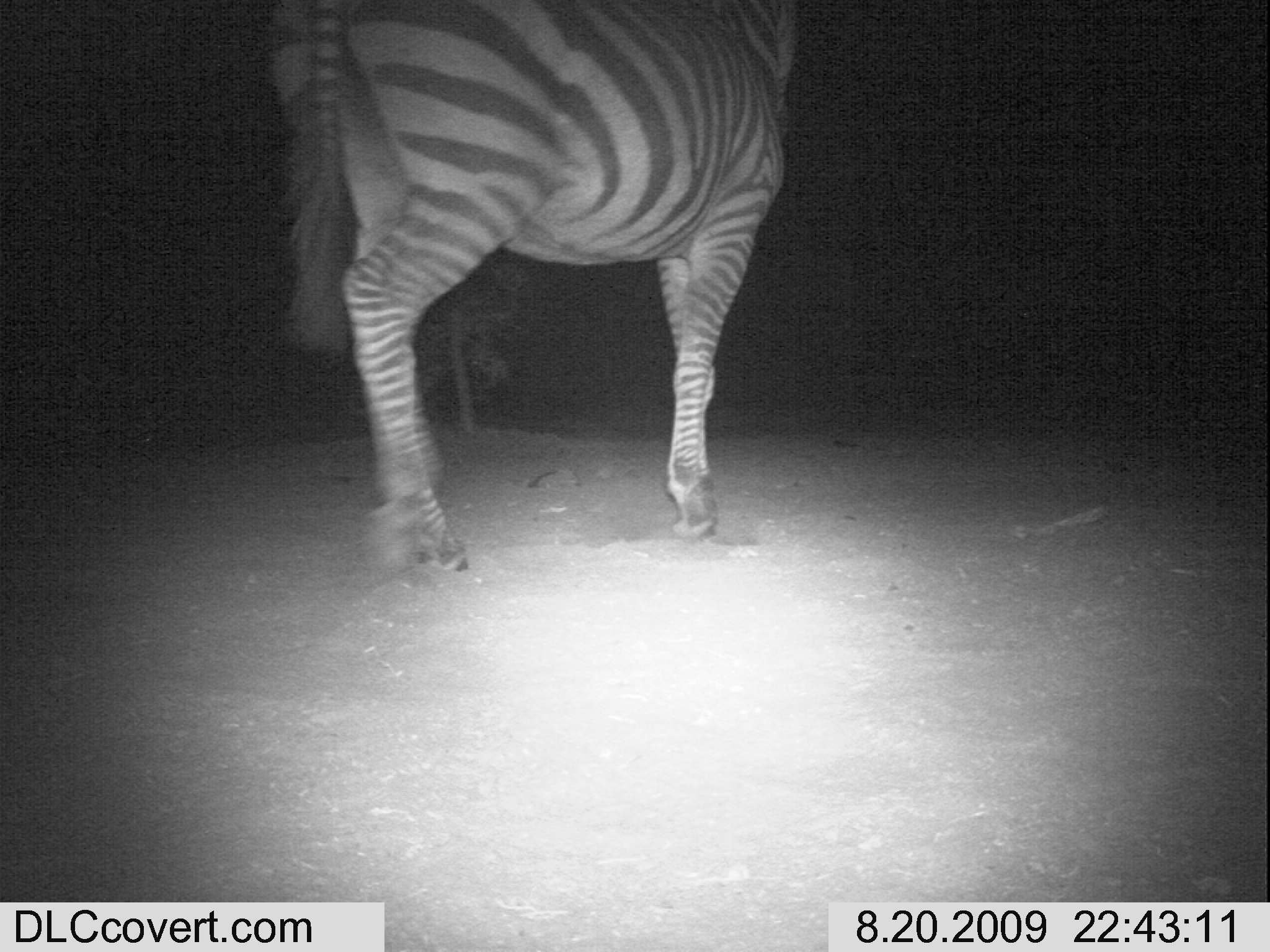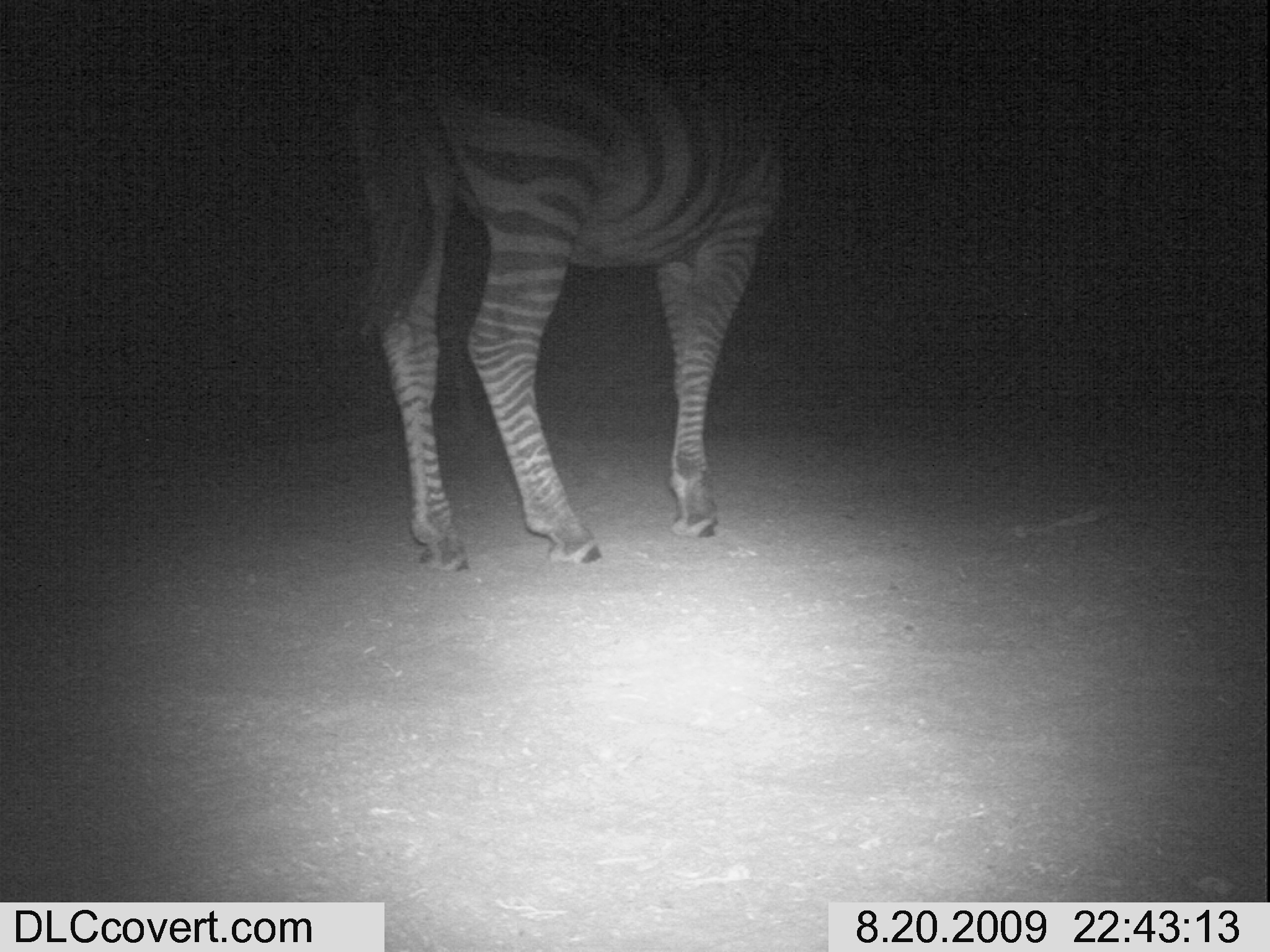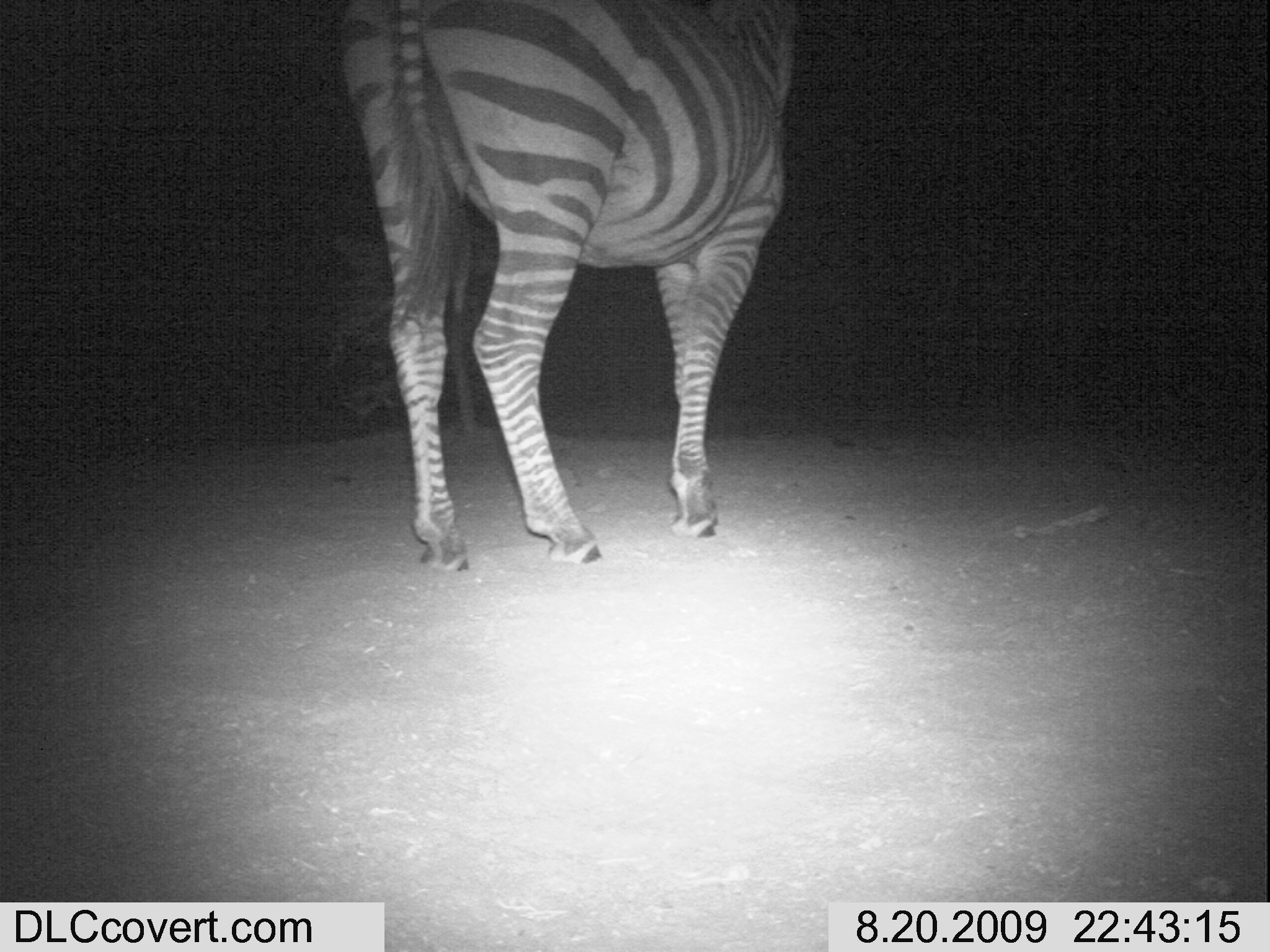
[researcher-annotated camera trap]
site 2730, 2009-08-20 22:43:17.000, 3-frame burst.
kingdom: Animalia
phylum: Chordata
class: Mammalia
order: Perissodactyla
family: Equidae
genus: Equus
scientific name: Equus quagga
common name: plains zebra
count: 1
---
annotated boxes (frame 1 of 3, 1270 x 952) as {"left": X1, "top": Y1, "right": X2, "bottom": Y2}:
equus quagga: {"left": 259, "top": 0, "right": 803, "bottom": 584}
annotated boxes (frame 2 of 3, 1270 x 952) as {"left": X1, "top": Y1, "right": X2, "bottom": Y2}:
equus quagga: {"left": 339, "top": 0, "right": 792, "bottom": 569}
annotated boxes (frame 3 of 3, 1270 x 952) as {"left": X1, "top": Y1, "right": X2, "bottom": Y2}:
equus quagga: {"left": 333, "top": 0, "right": 803, "bottom": 571}